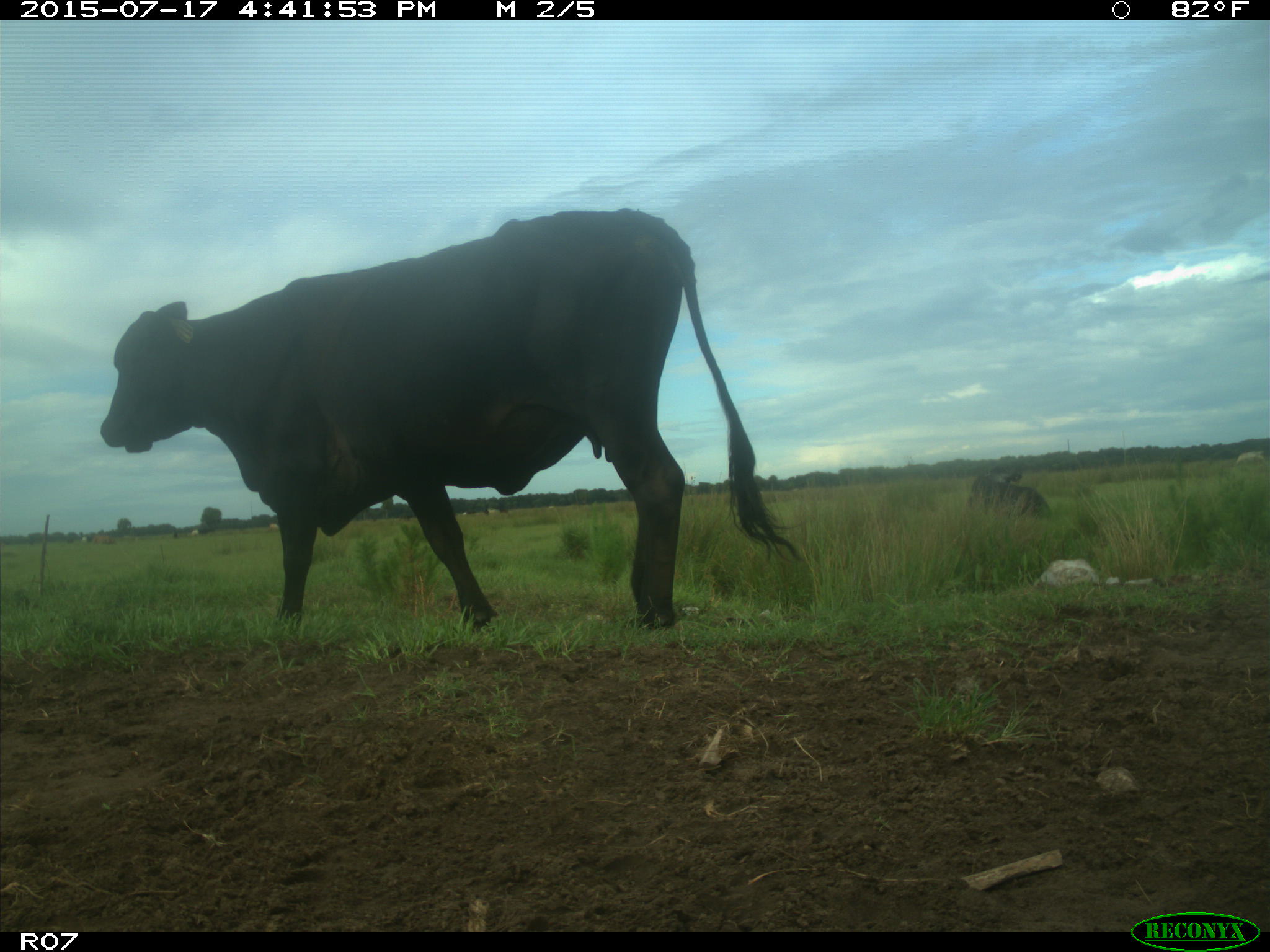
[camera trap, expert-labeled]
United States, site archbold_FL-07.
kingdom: Animalia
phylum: Chordata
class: Mammalia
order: Artiodactyla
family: Bovidae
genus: Bos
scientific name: Bos taurus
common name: domestic cow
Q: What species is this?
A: Bos taurus (domestic cow).